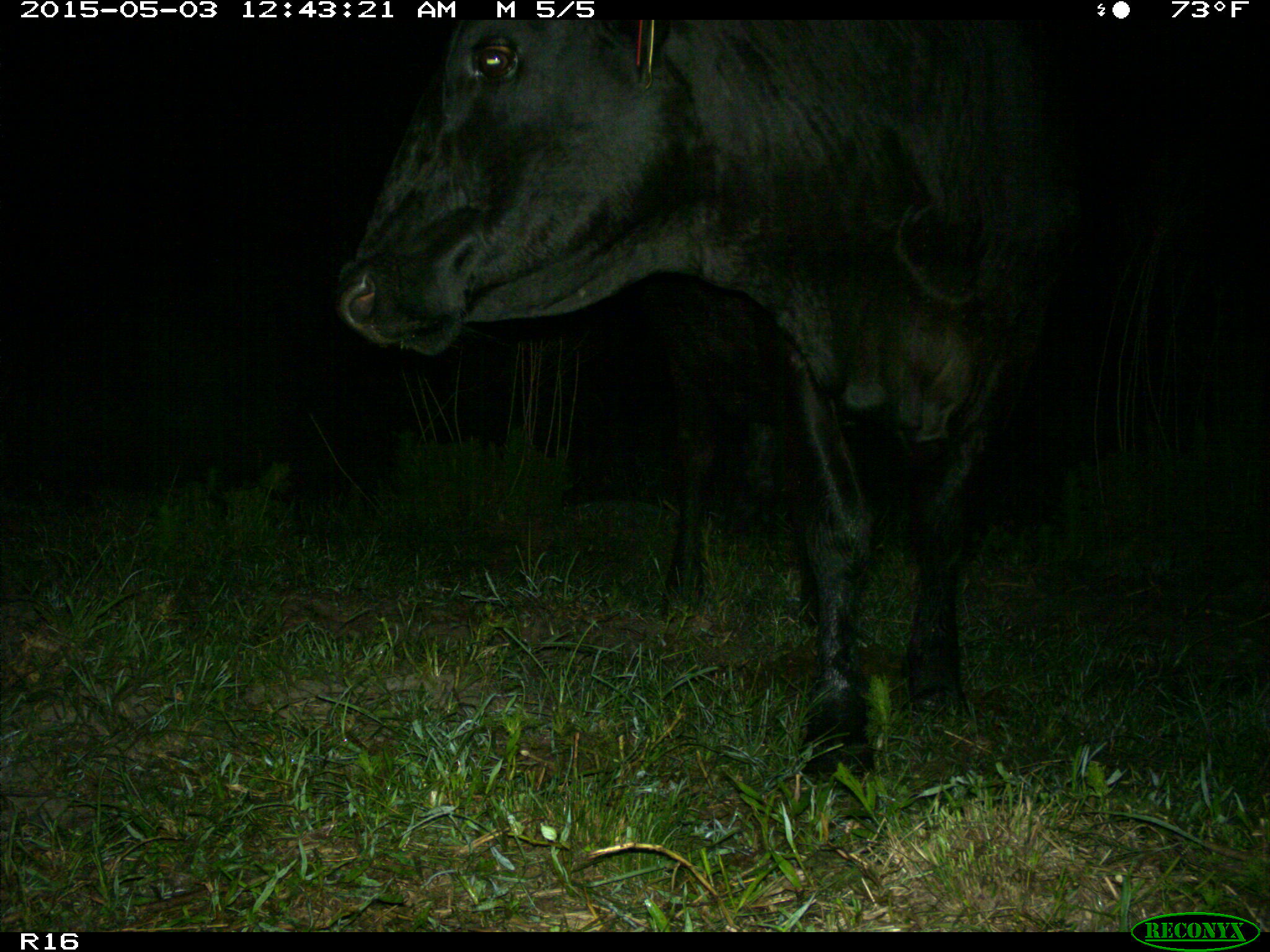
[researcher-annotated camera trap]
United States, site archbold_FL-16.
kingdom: Animalia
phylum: Chordata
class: Mammalia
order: Artiodactyla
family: Bovidae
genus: Bos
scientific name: Bos taurus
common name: domestic cow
Bos taurus (domestic cow).